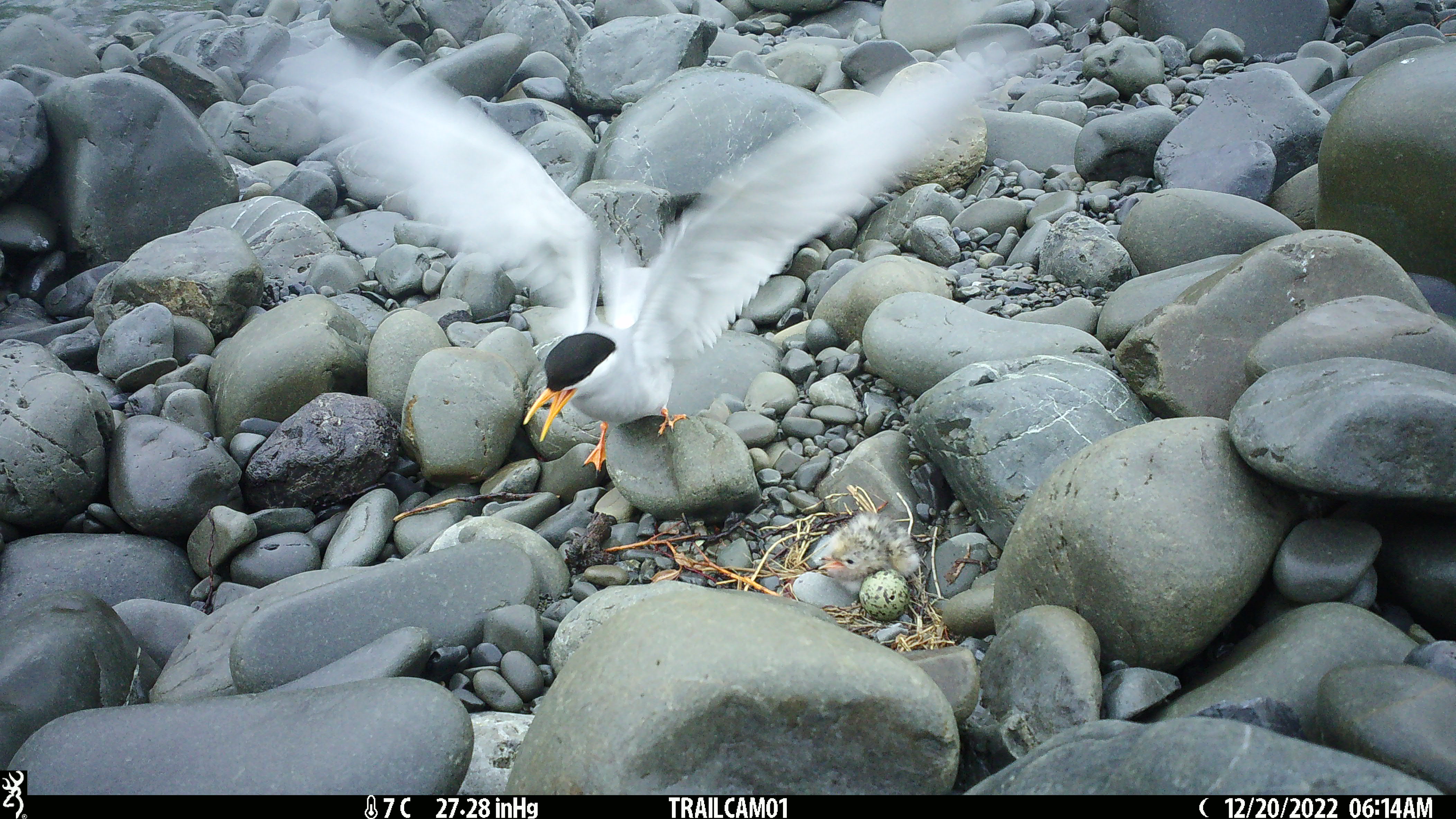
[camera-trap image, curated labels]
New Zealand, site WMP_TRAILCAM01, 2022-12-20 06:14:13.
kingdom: Animalia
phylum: Chordata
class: Aves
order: Charadriiformes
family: Laridae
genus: Chlidonias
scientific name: Chlidonias albostriatus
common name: black-fronted tern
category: black fronted tern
Black fronted tern (black-fronted tern) (Chlidonias albostriatus).